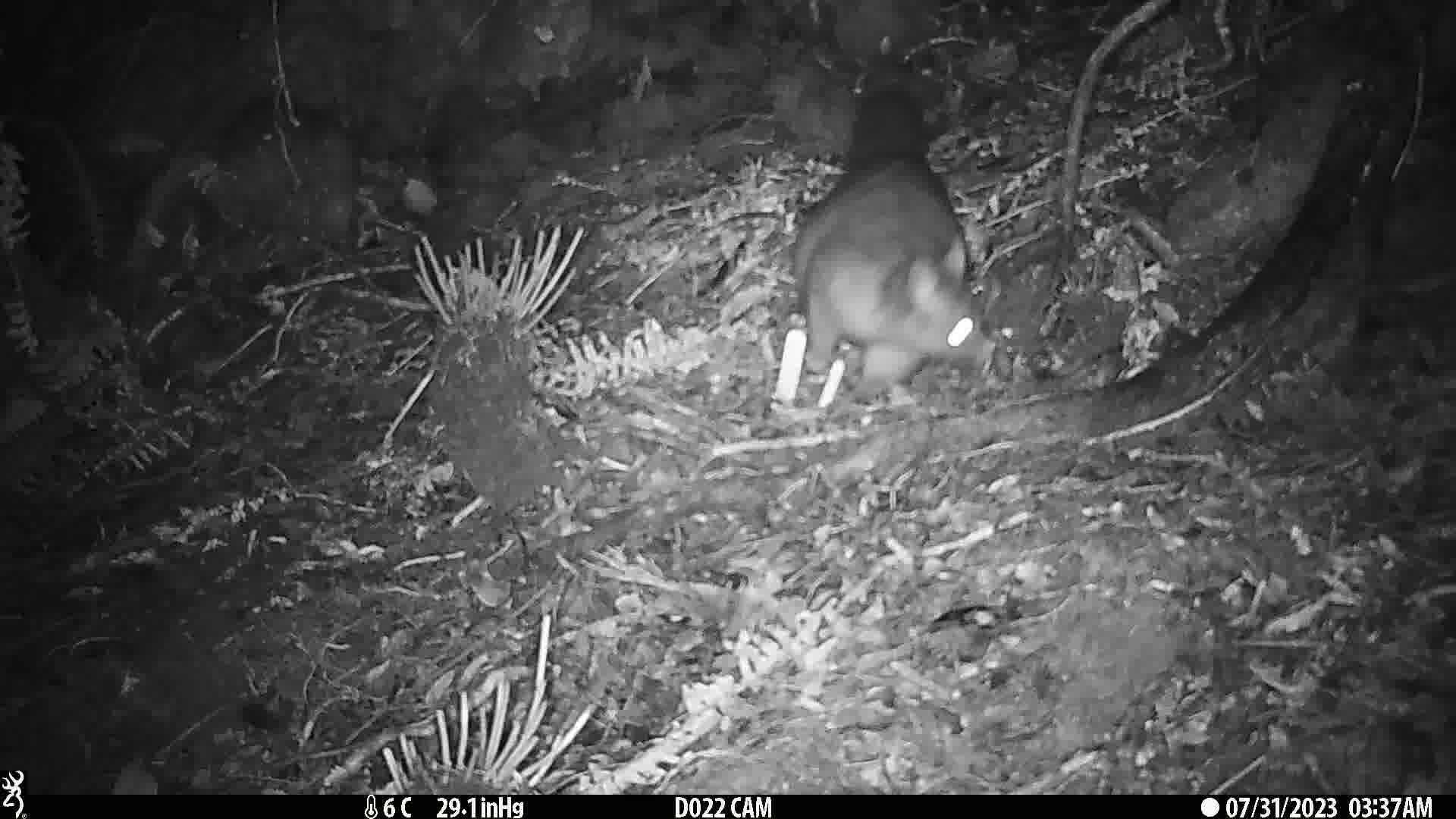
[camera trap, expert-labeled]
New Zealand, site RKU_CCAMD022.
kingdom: Animalia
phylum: Chordata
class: Mammalia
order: Diprotodontia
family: Phalangeridae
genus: Trichosurus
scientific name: Trichosurus vulpecula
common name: common brushtail possum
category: possum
Possum (common brushtail possum) (Trichosurus vulpecula).